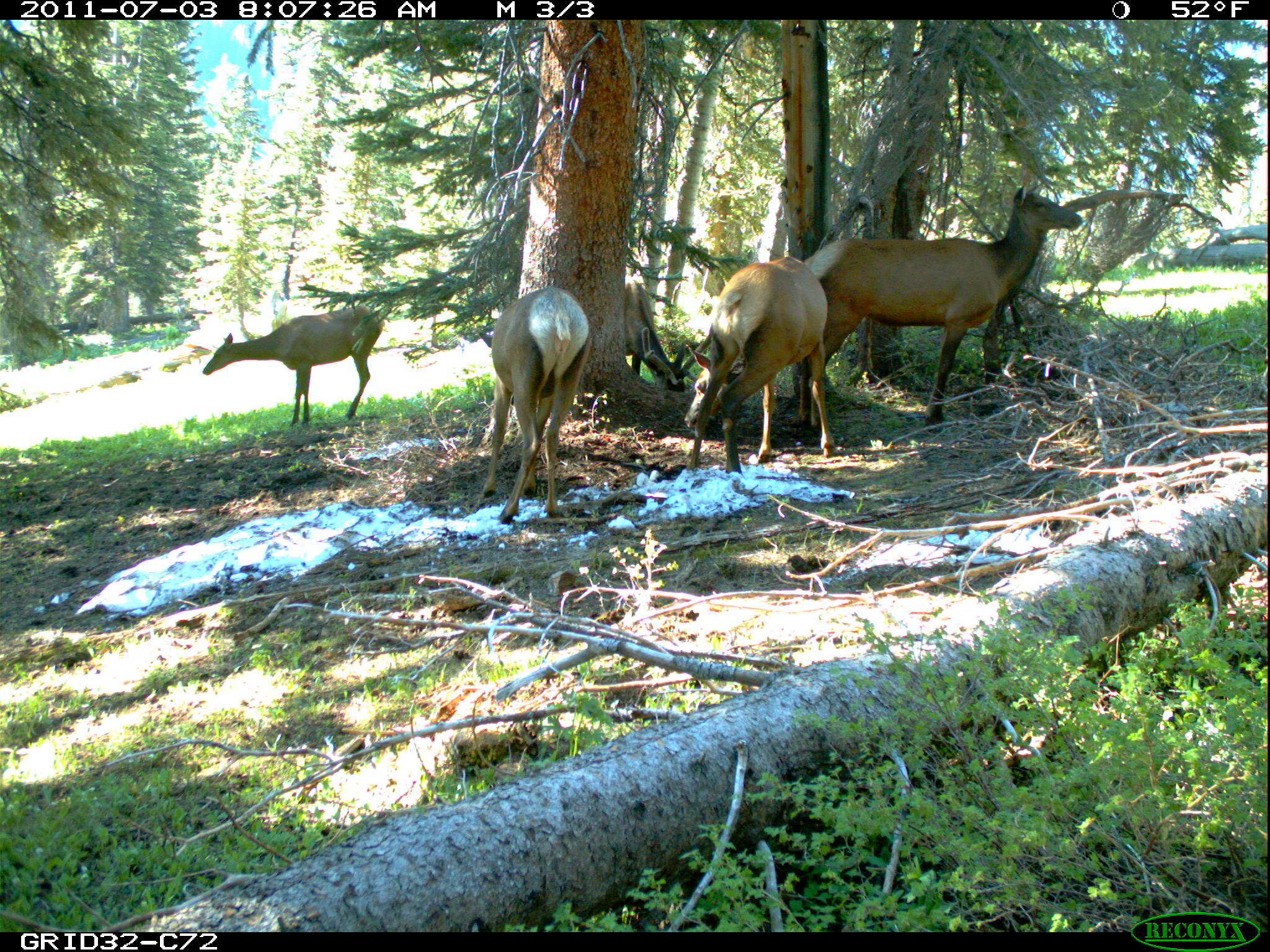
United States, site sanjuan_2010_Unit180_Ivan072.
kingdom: Animalia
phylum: Chordata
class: Mammalia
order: Artiodactyla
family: Cervidae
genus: Cervus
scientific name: Cervus elaphus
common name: red deer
Cervus elaphus (red deer).